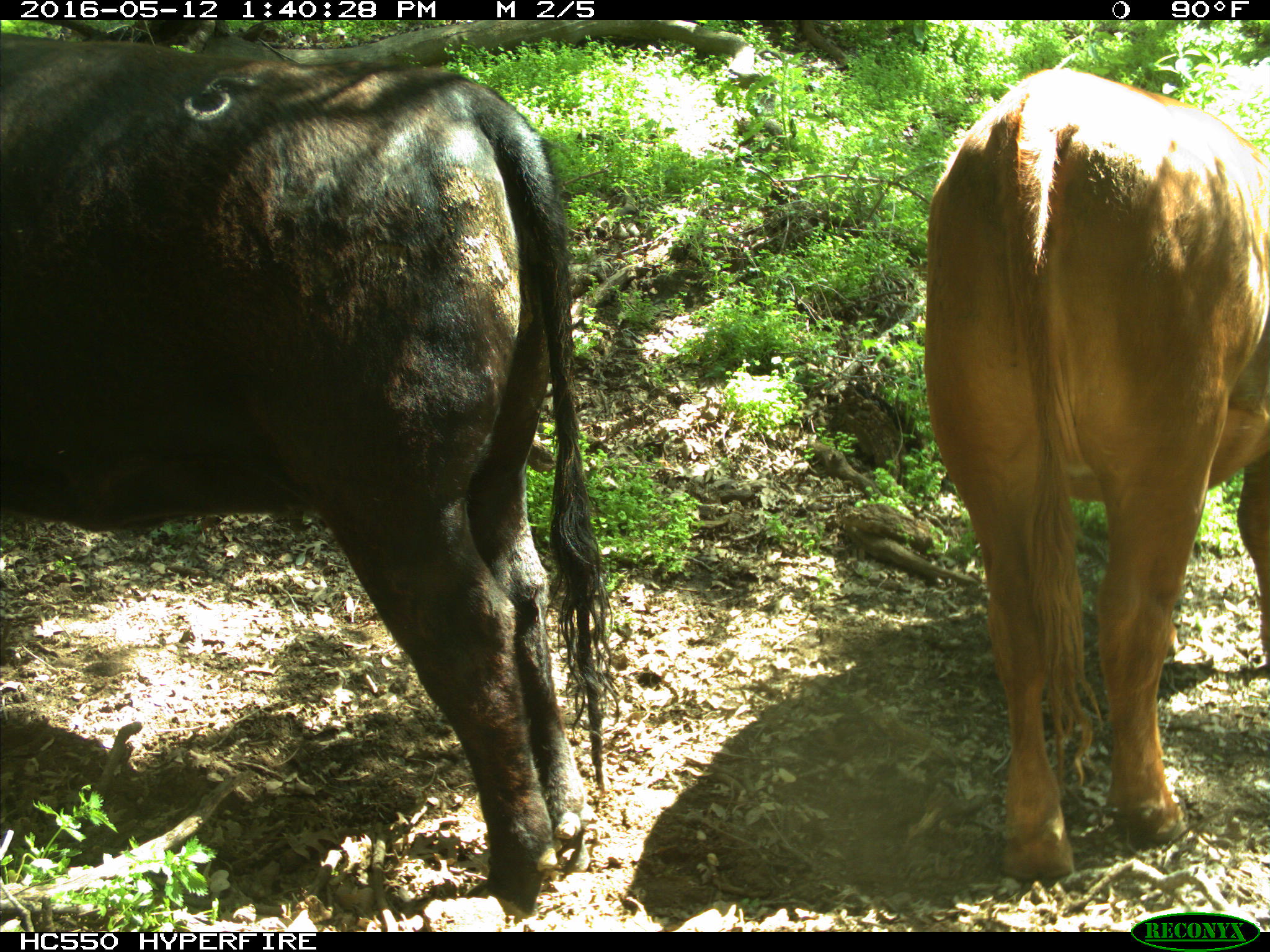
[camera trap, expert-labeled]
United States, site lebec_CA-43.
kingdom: Animalia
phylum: Chordata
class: Mammalia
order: Artiodactyla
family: Bovidae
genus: Bos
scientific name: Bos taurus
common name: domestic cow